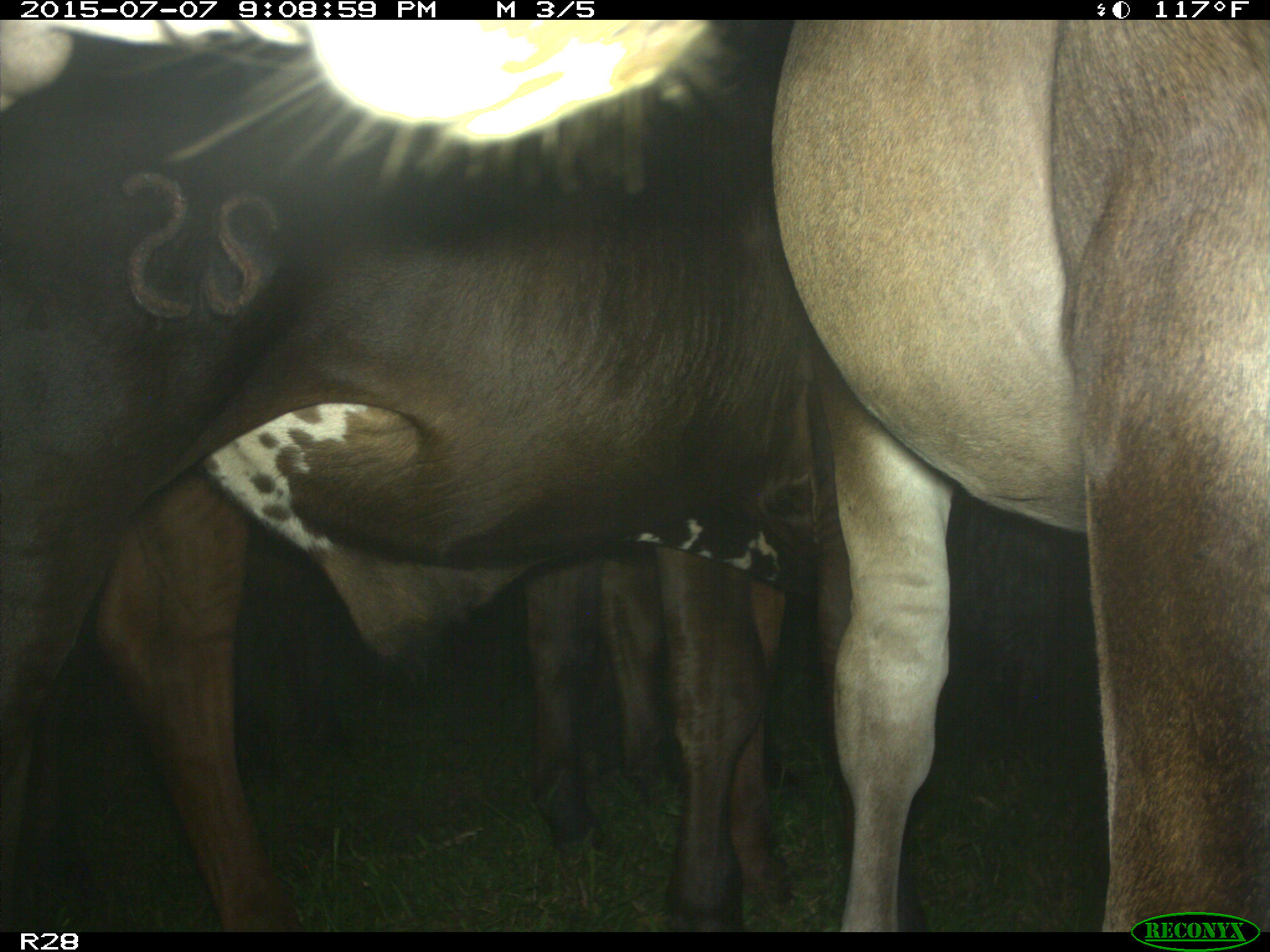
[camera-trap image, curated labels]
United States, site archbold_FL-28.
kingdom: Animalia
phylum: Chordata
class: Mammalia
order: Artiodactyla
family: Bovidae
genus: Bos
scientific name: Bos taurus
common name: domestic cow